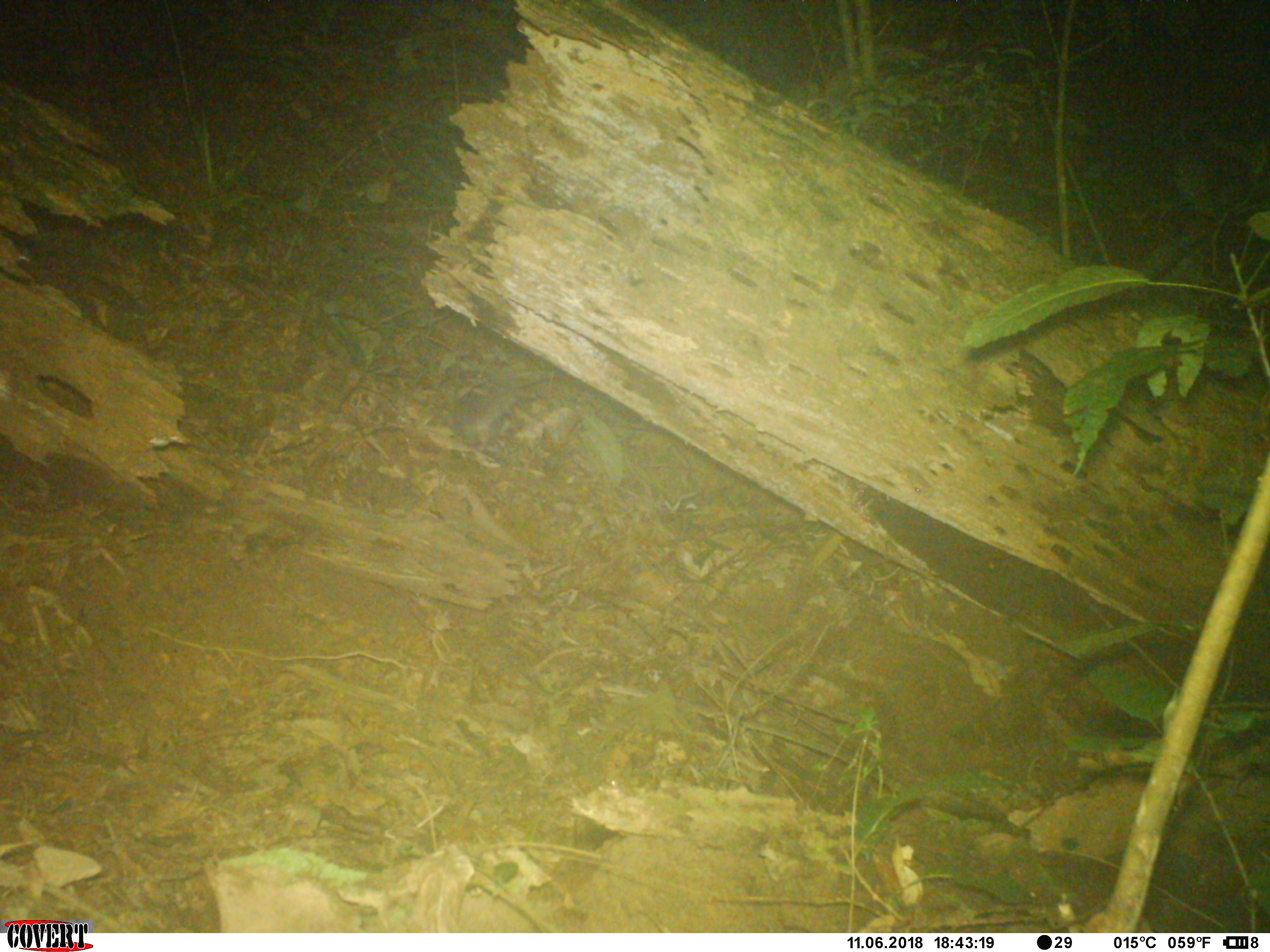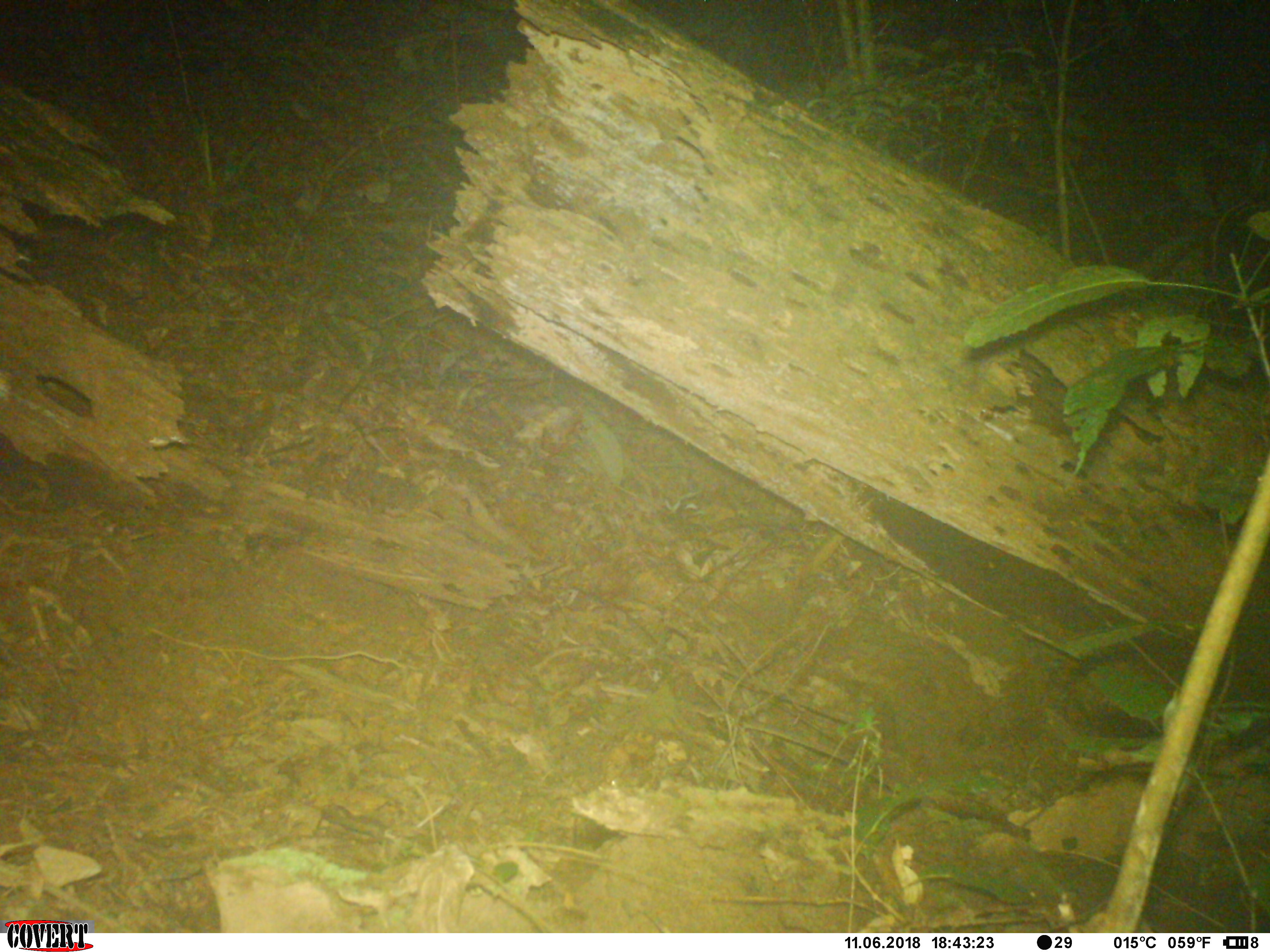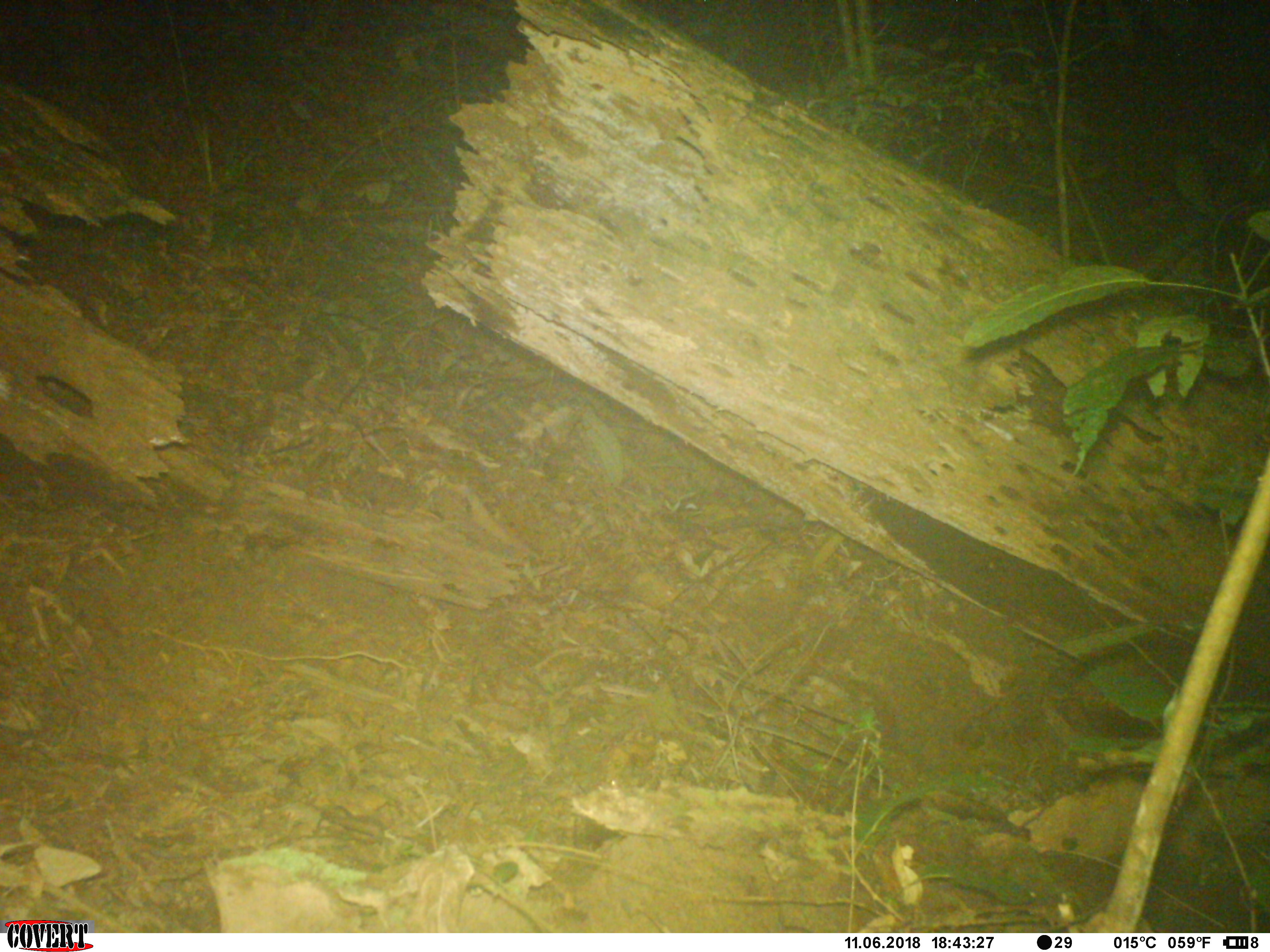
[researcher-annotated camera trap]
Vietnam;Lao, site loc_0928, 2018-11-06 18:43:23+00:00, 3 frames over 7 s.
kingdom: Animalia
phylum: Chordata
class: Mammalia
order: Carnivora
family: Mustelidae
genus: Melogale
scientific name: Melogale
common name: ferret badger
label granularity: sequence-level